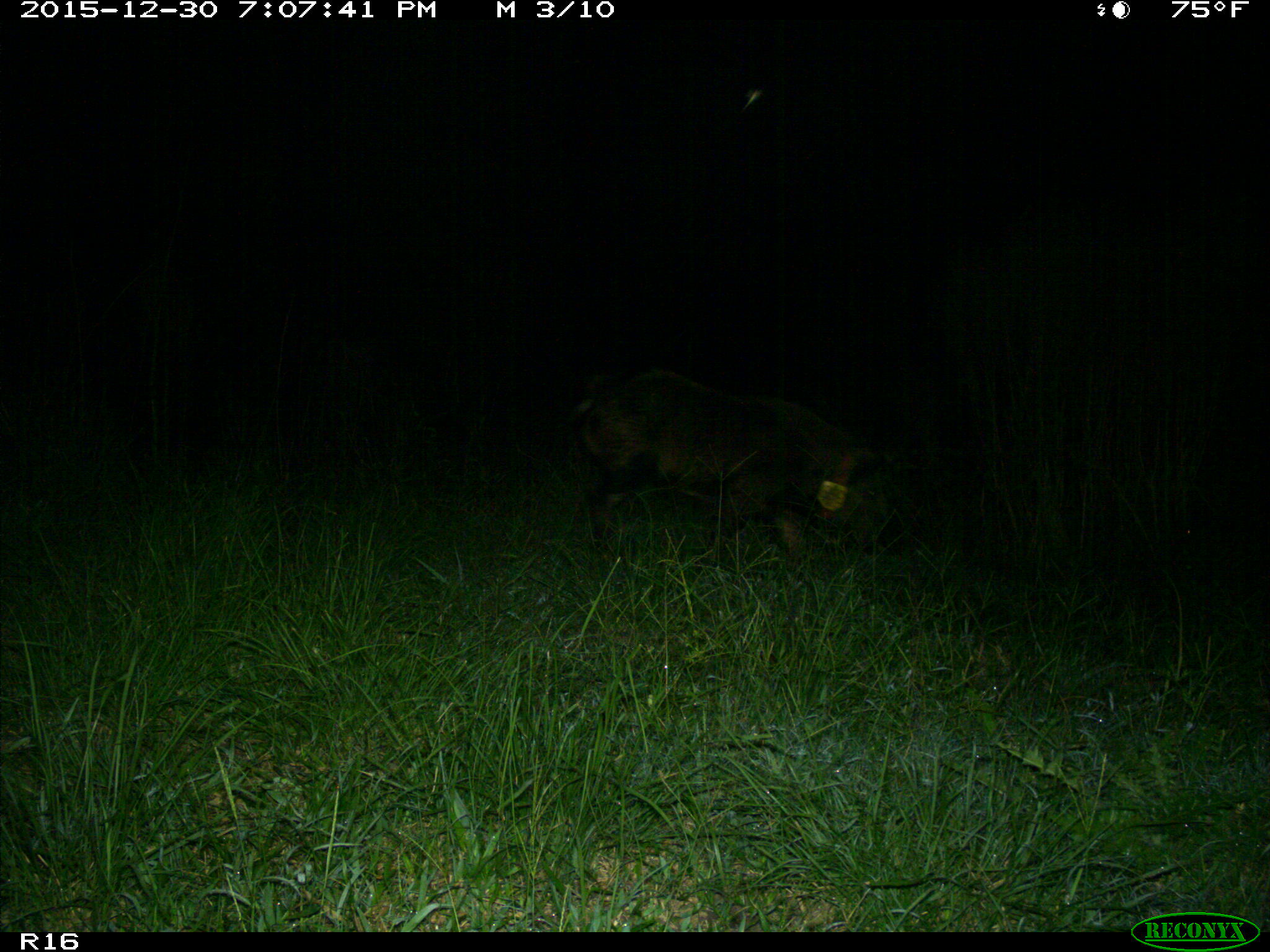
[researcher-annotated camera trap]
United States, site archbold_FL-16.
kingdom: Animalia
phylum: Chordata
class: Mammalia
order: Artiodactyla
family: Suidae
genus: Sus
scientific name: Sus scrofa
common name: wild boar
Sus scrofa (wild boar).